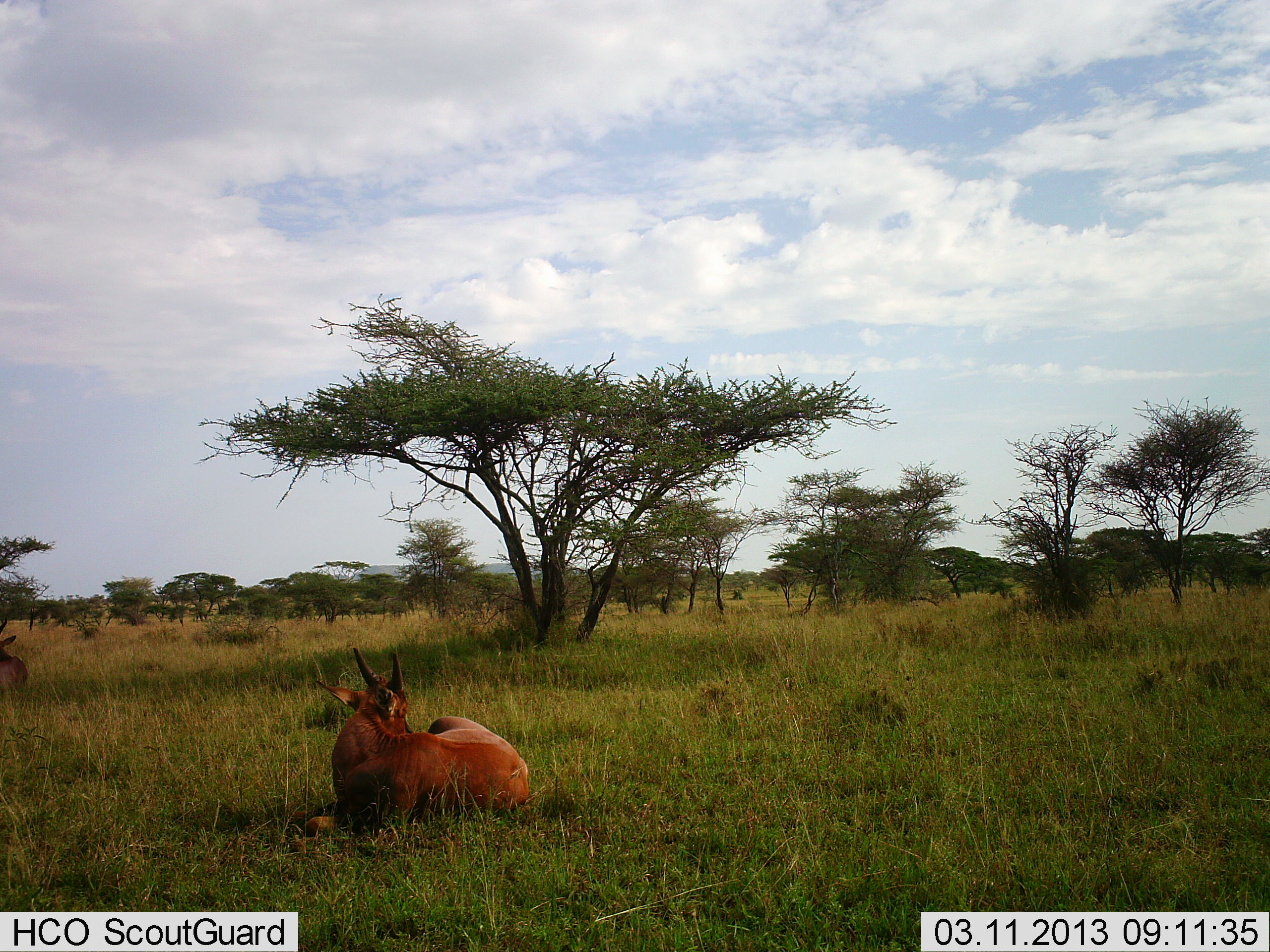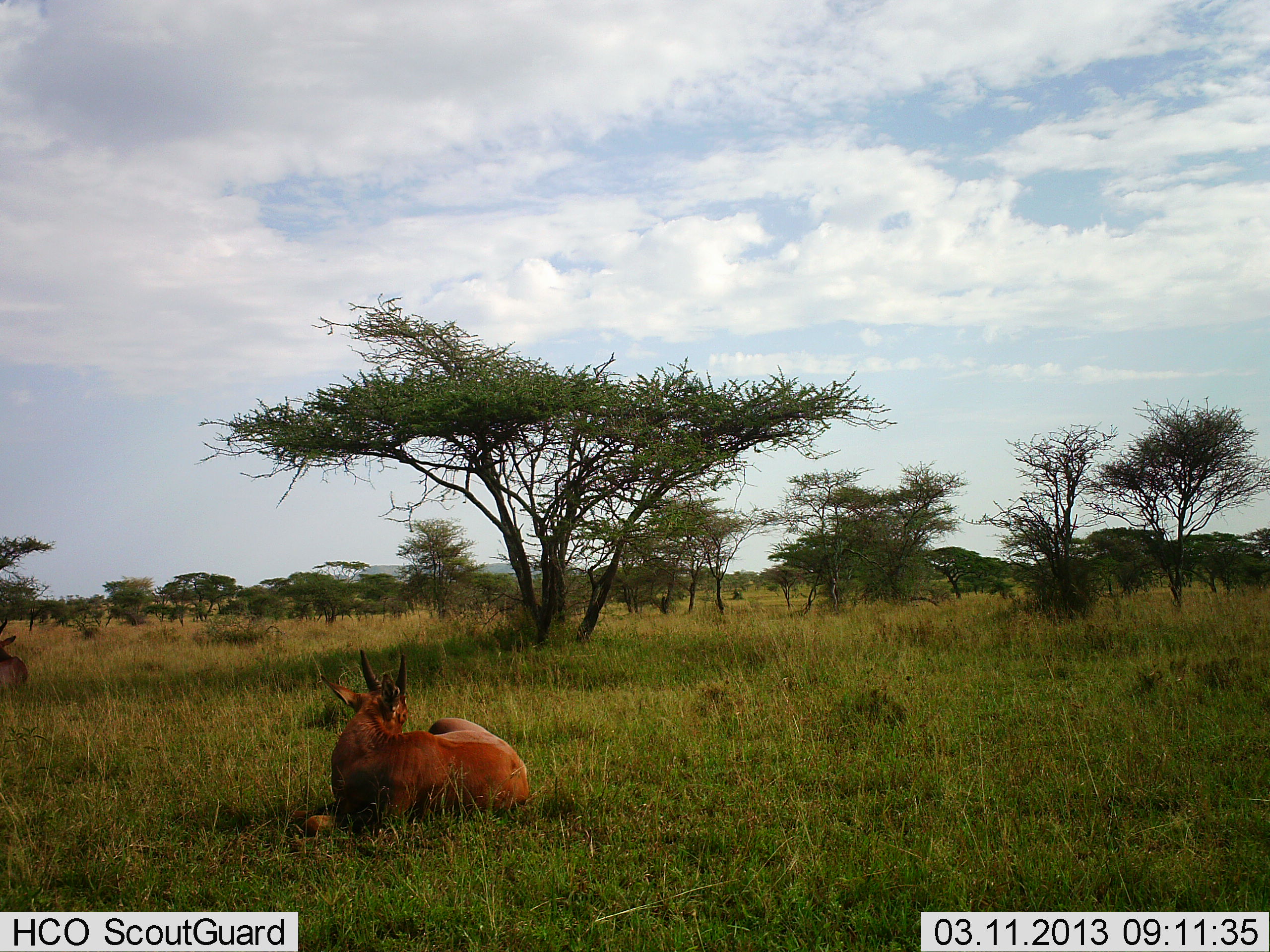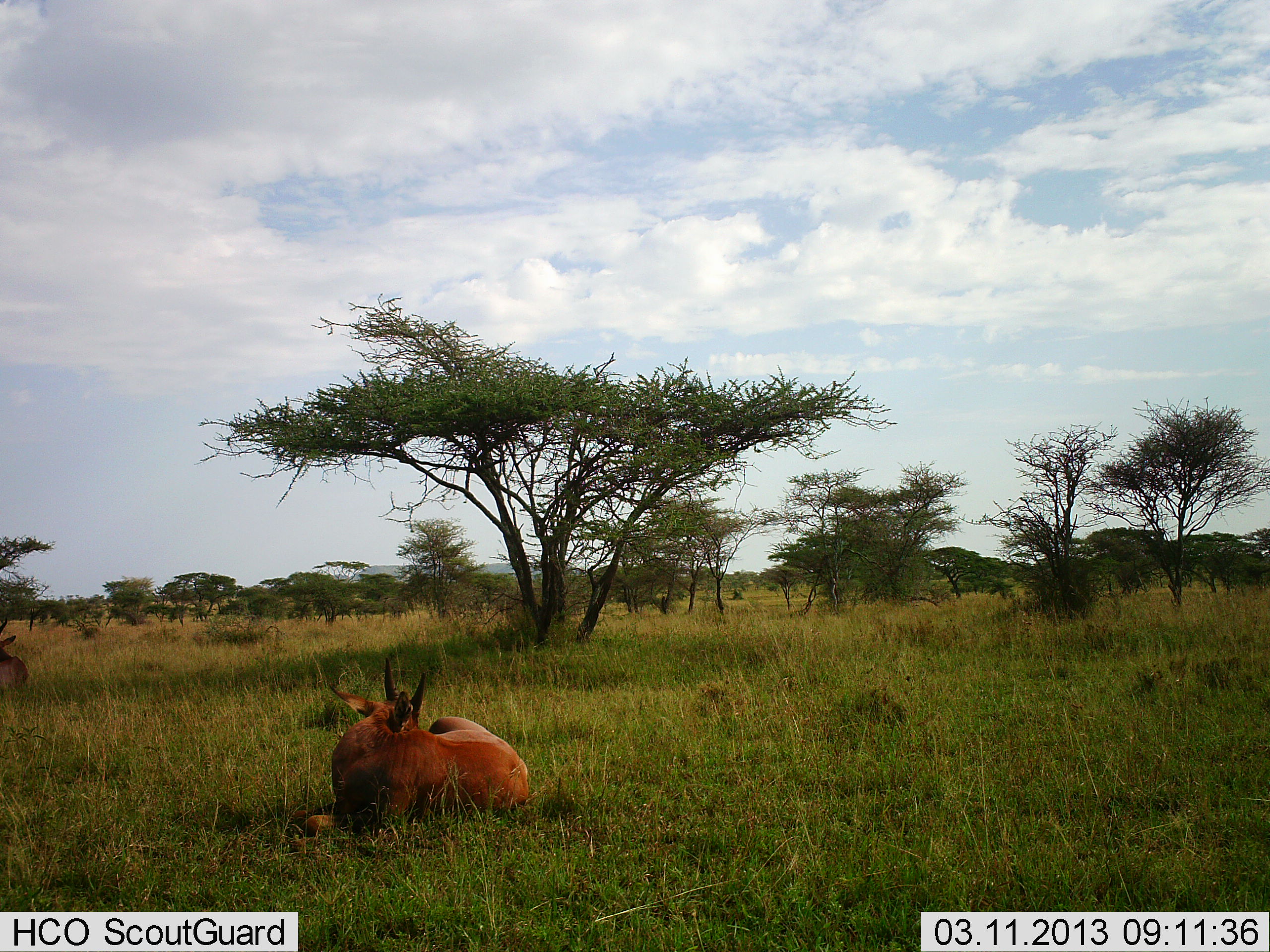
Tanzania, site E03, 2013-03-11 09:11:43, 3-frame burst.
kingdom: Animalia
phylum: Chordata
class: Mammalia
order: Artiodactyla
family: Bovidae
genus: Damaliscus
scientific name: Damaliscus lunatus jimela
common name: topi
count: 2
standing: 0%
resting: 100%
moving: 0%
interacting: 0%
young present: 6%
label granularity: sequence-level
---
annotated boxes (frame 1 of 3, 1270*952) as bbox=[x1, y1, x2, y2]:
animal: bbox=[294, 646, 529, 835]; bbox=[0, 616, 28, 700]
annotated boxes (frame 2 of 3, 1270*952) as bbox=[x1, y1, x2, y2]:
animal: bbox=[294, 648, 530, 835]; bbox=[0, 617, 28, 699]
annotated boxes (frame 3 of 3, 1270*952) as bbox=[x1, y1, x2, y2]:
animal: bbox=[290, 656, 530, 838]; bbox=[0, 617, 28, 699]